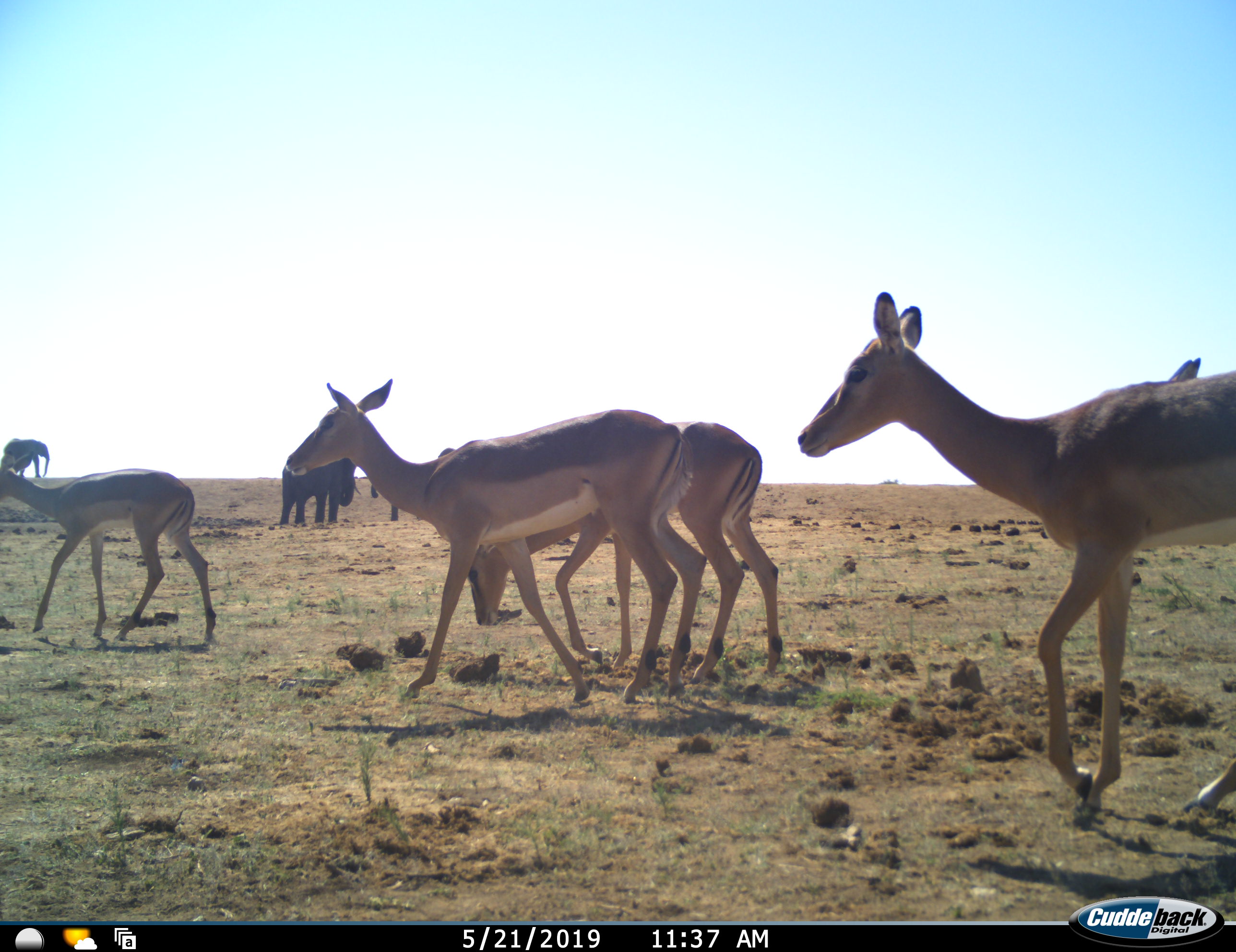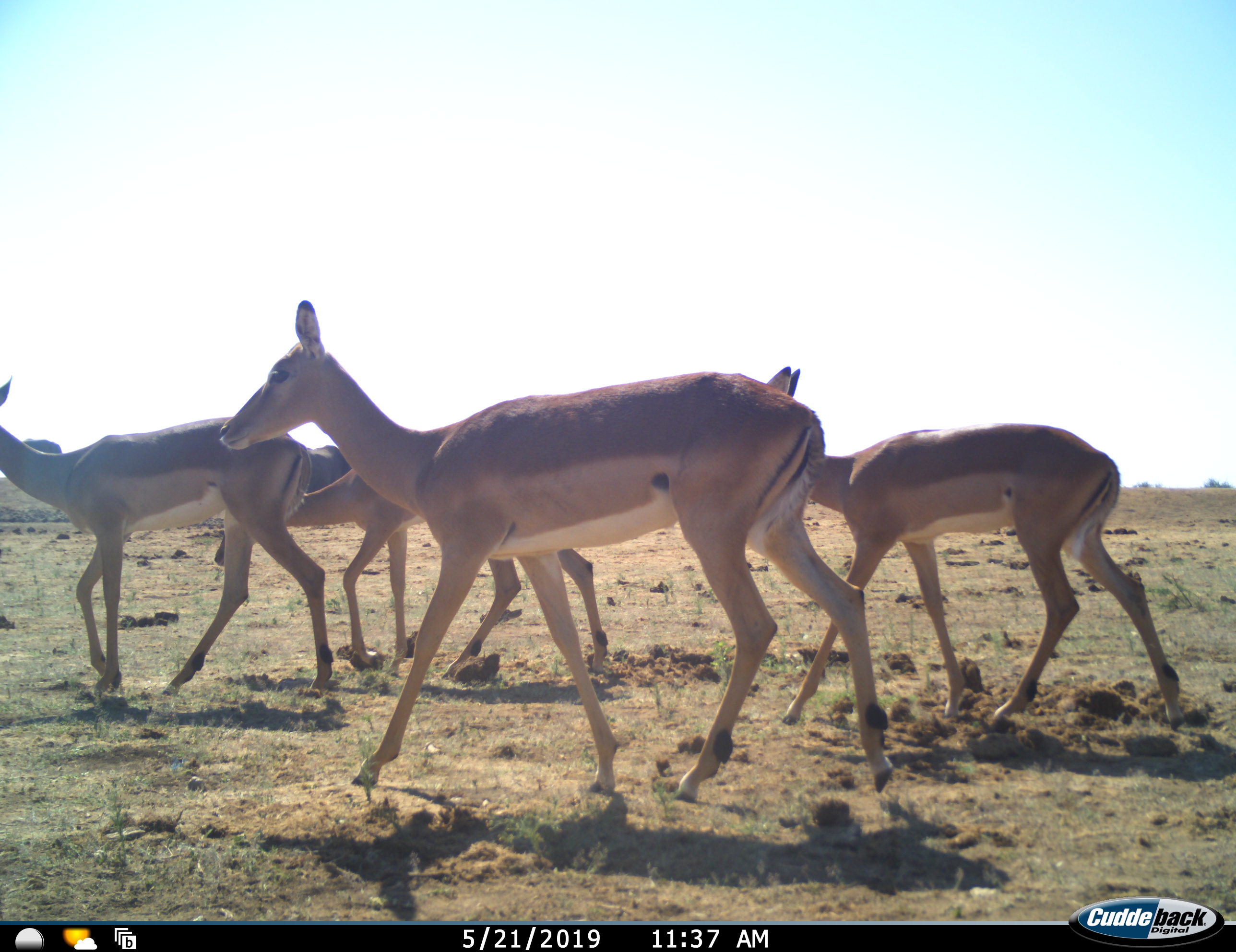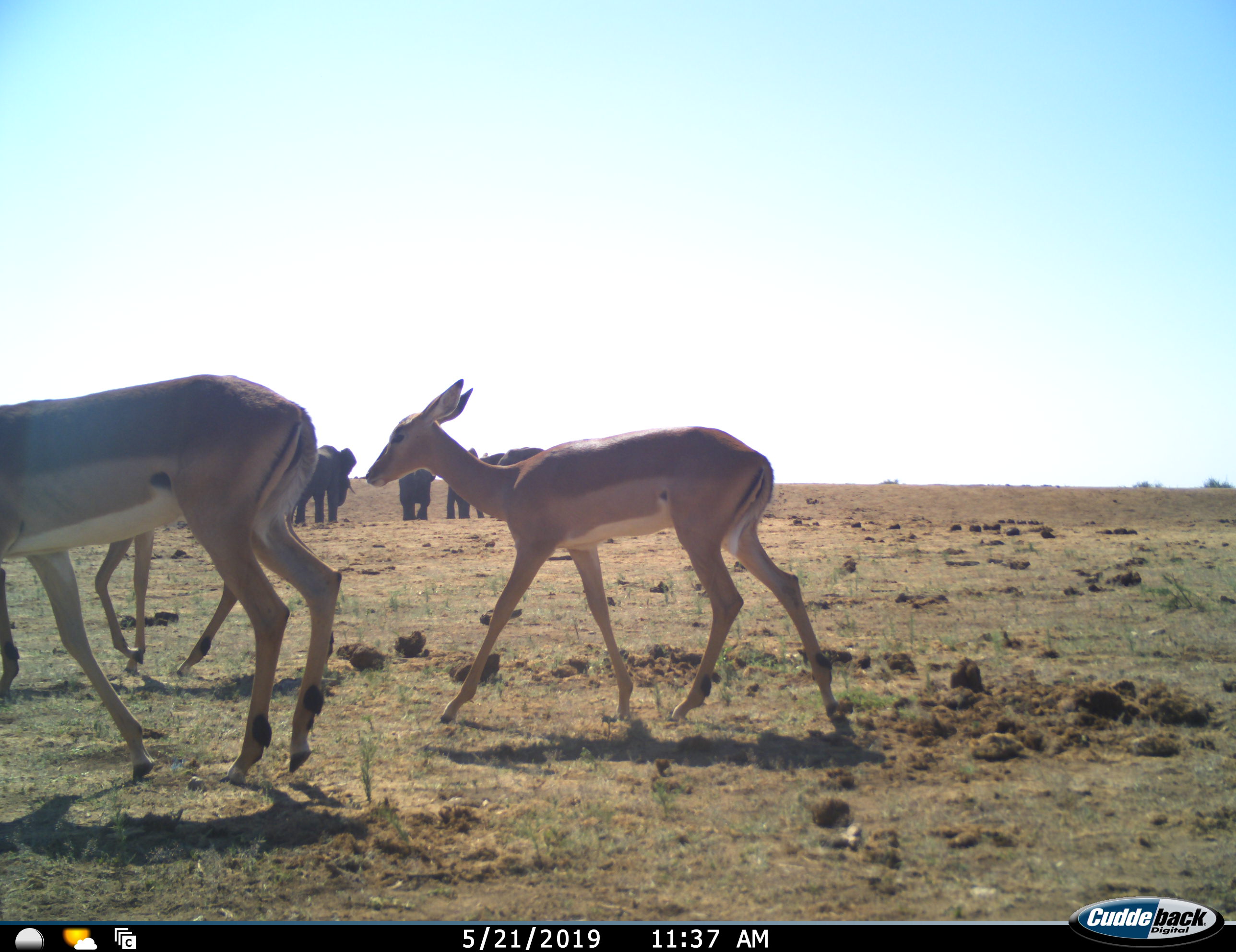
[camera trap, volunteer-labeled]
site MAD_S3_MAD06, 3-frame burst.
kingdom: Animalia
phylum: Chordata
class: Mammalia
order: Proboscidea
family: Elephantidae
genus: Loxodonta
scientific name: Loxodonta africana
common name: african bush elephant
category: elephant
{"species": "elephant (african bush elephant) (Loxodonta africana)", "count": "5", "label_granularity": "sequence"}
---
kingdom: Animalia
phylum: Chordata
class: Mammalia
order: Artiodactyla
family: Bovidae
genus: Aepyceros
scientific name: Aepyceros melampus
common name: impala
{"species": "impala (Aepyceros melampus)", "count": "5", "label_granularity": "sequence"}